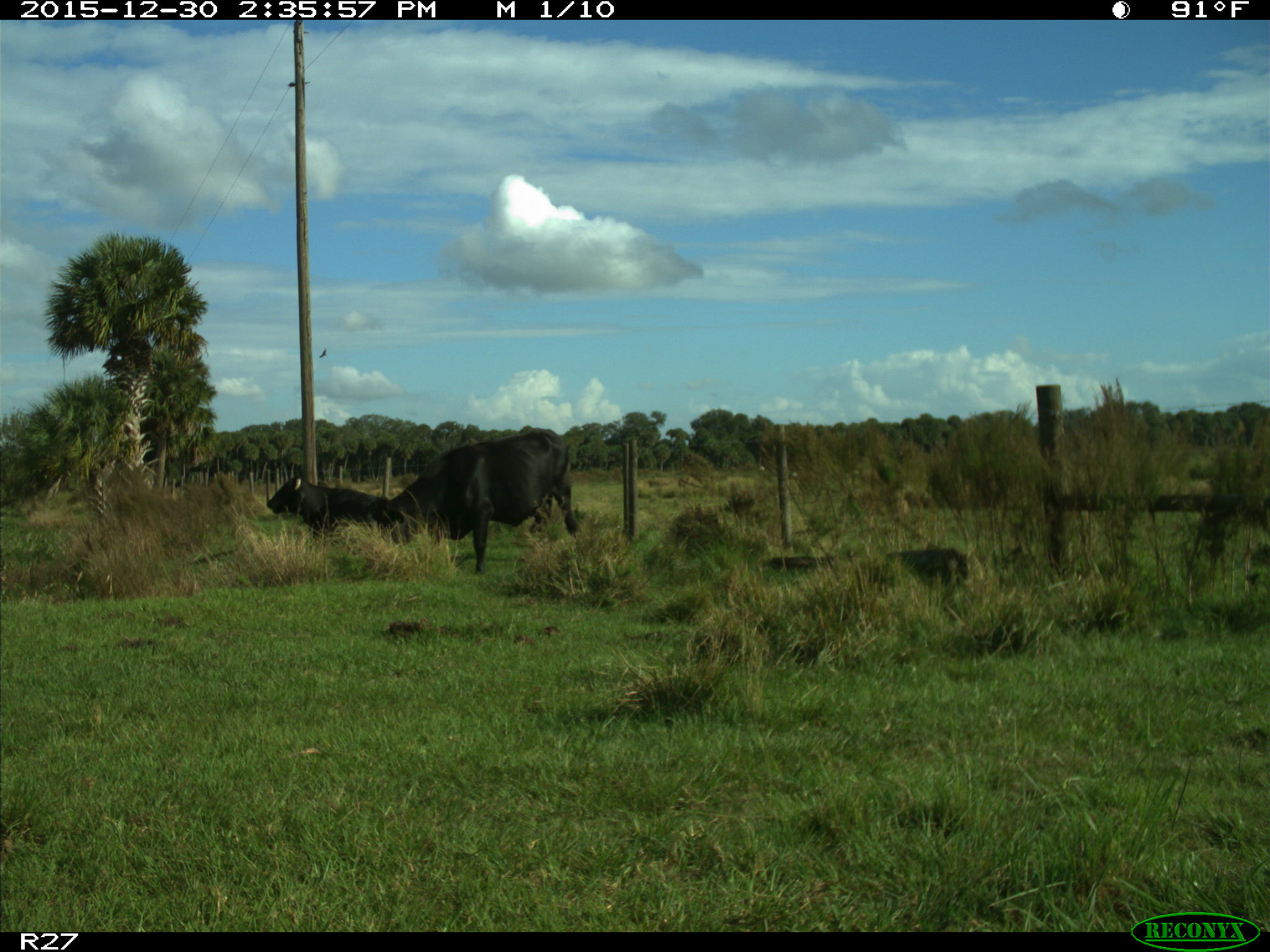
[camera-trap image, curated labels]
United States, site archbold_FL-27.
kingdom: Animalia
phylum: Chordata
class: Mammalia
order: Artiodactyla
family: Bovidae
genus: Bos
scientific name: Bos taurus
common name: domestic cow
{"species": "Bos taurus (domestic cow)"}